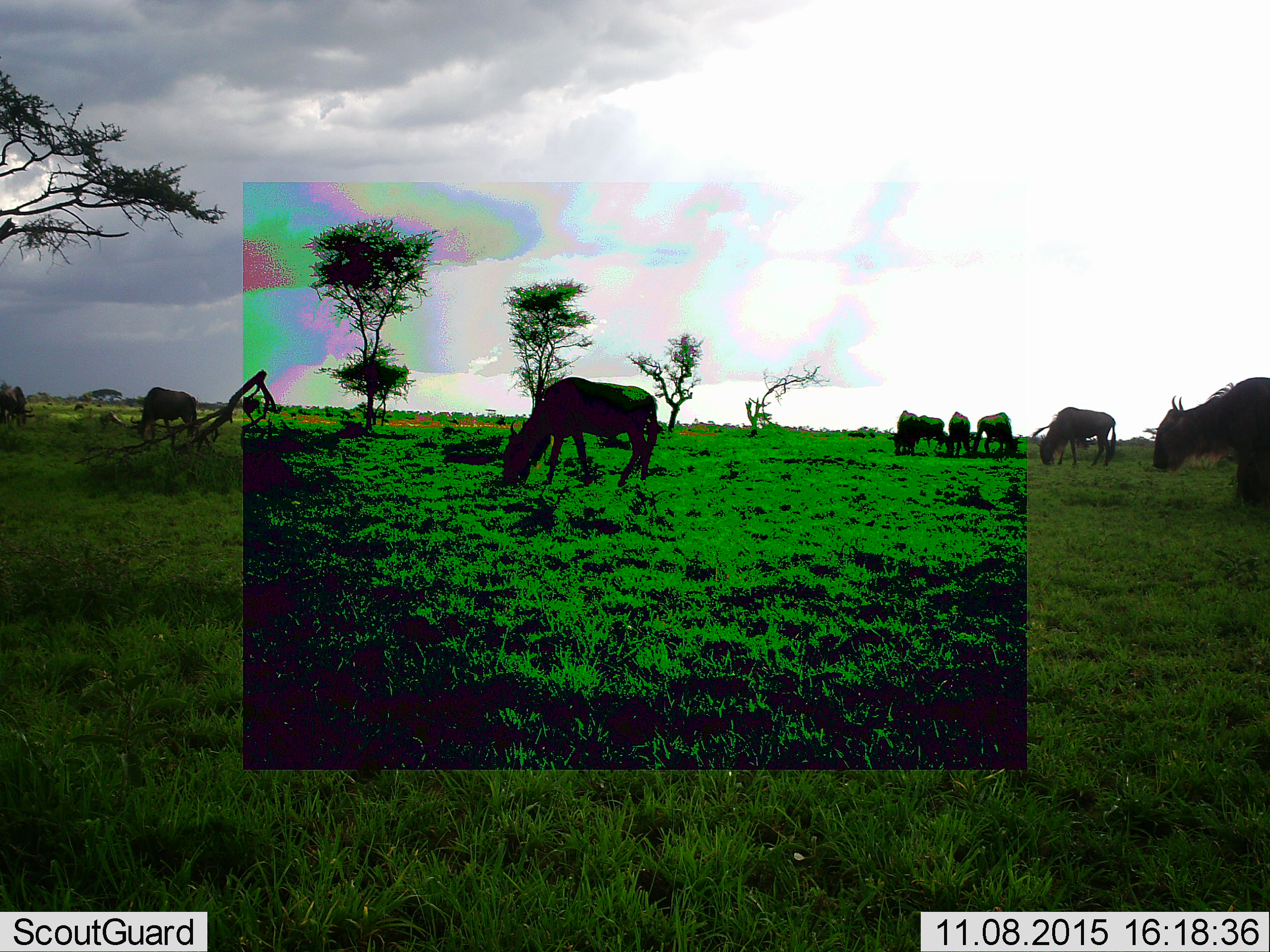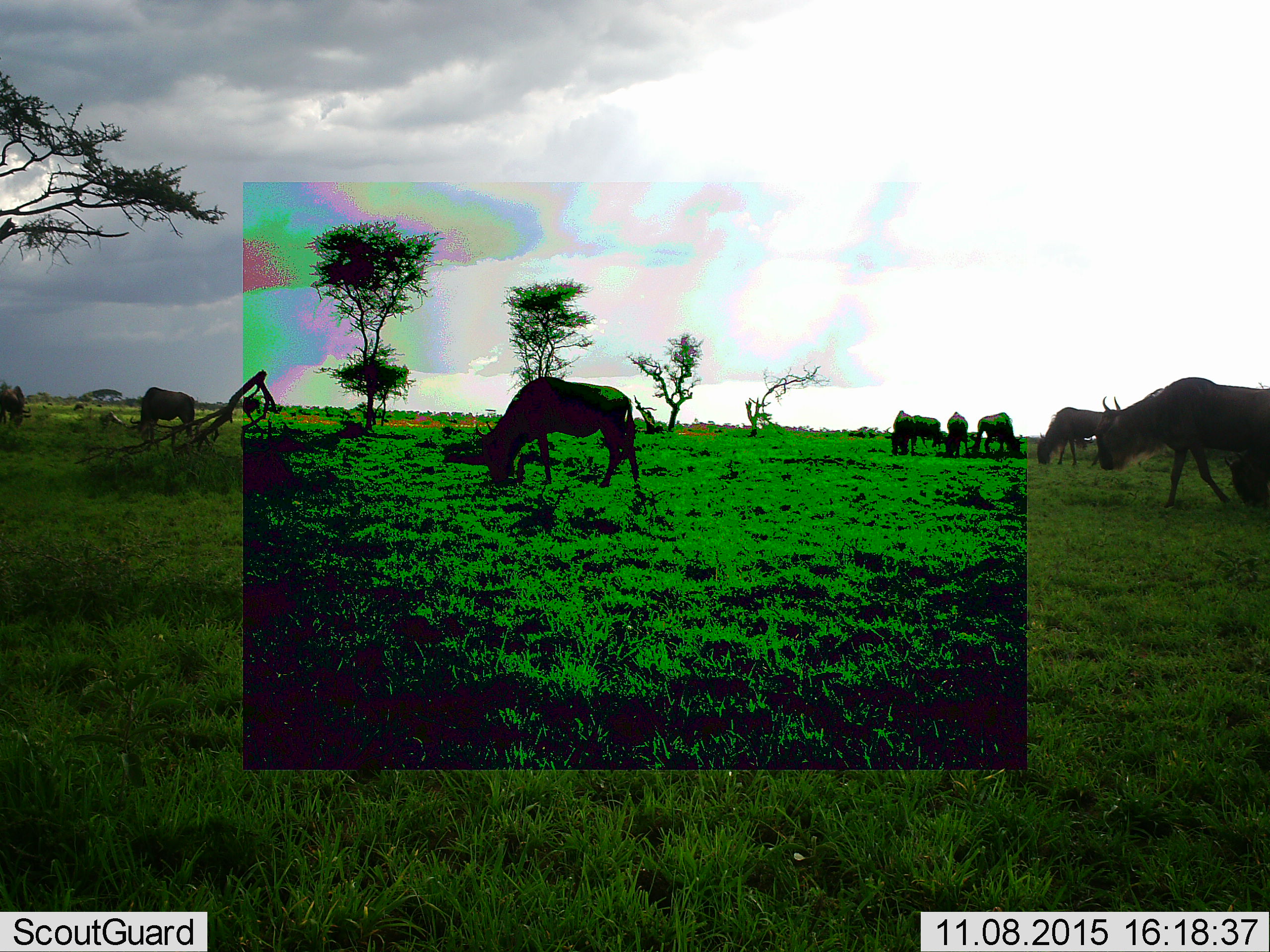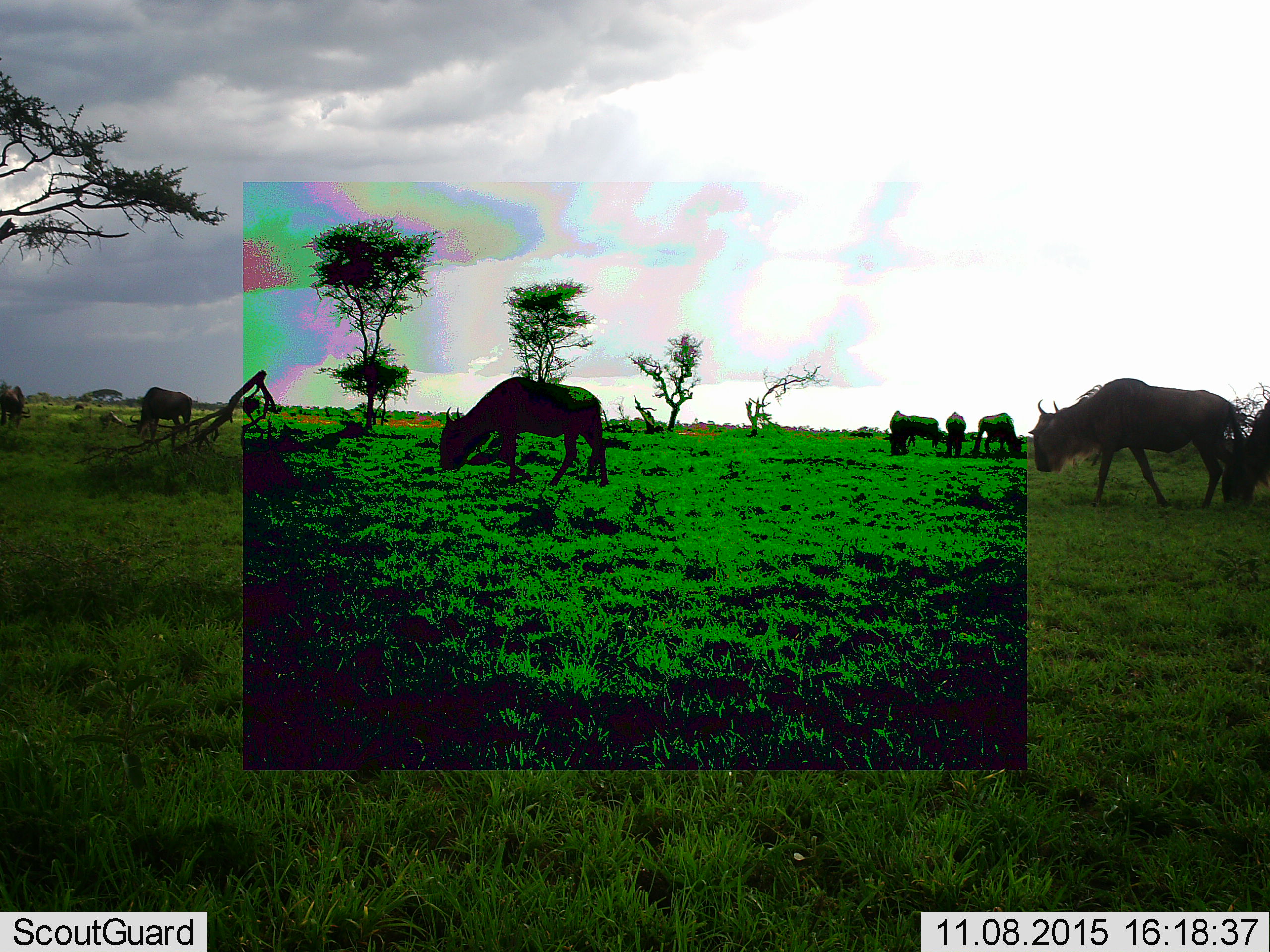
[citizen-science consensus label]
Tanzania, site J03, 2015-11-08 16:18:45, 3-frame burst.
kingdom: Animalia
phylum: Chordata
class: Mammalia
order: Artiodactyla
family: Bovidae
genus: Connochaetes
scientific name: Connochaetes taurinus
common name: blue wildebeest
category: wildebeest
Wildebeest (blue wildebeest) (Connochaetes taurinus), count 10. Behavior (volunteer vote fractions): standing 57%, resting 0%, moving 86%, interacting 0%. Young present (vote fraction): 14%. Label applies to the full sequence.